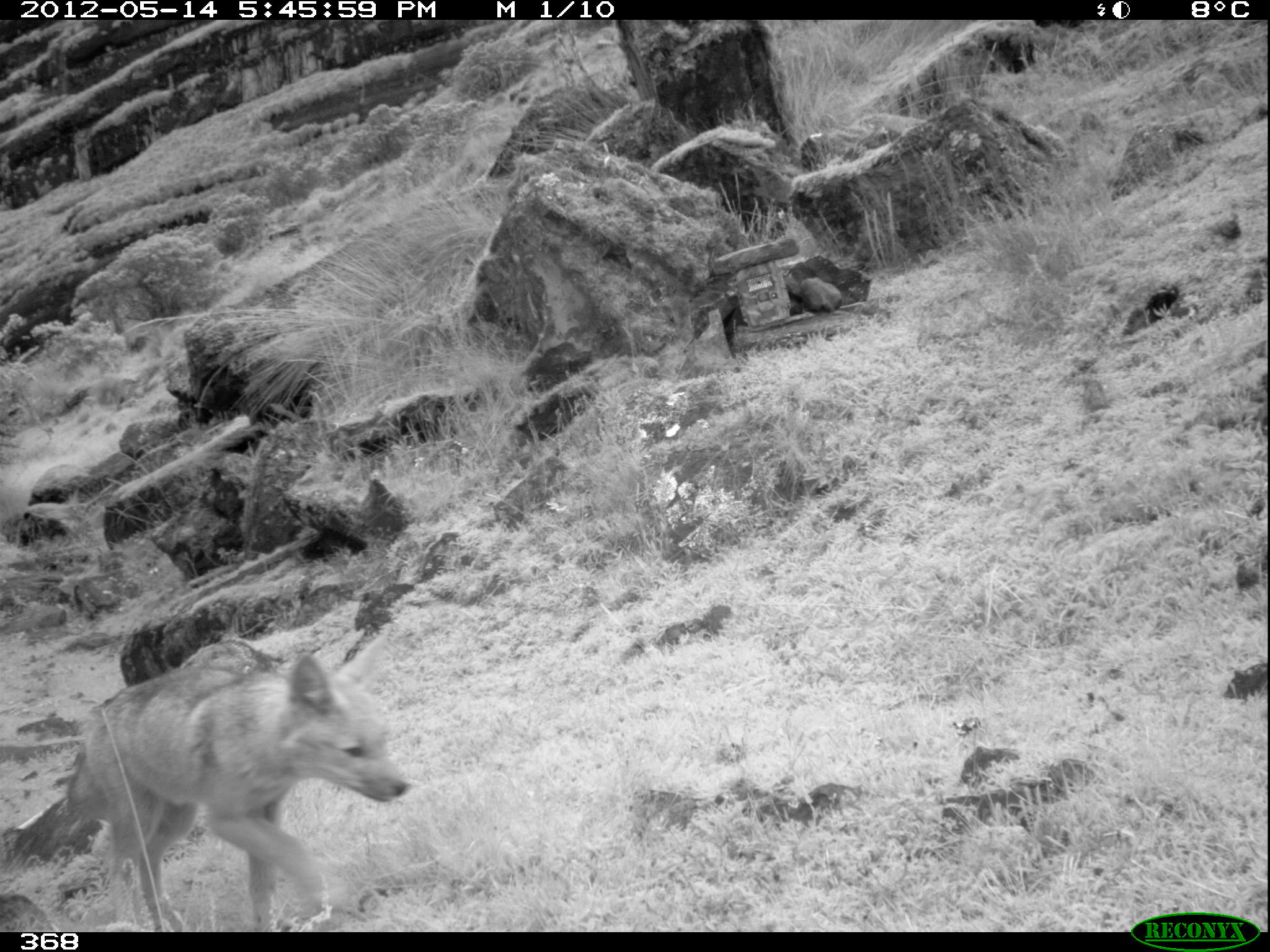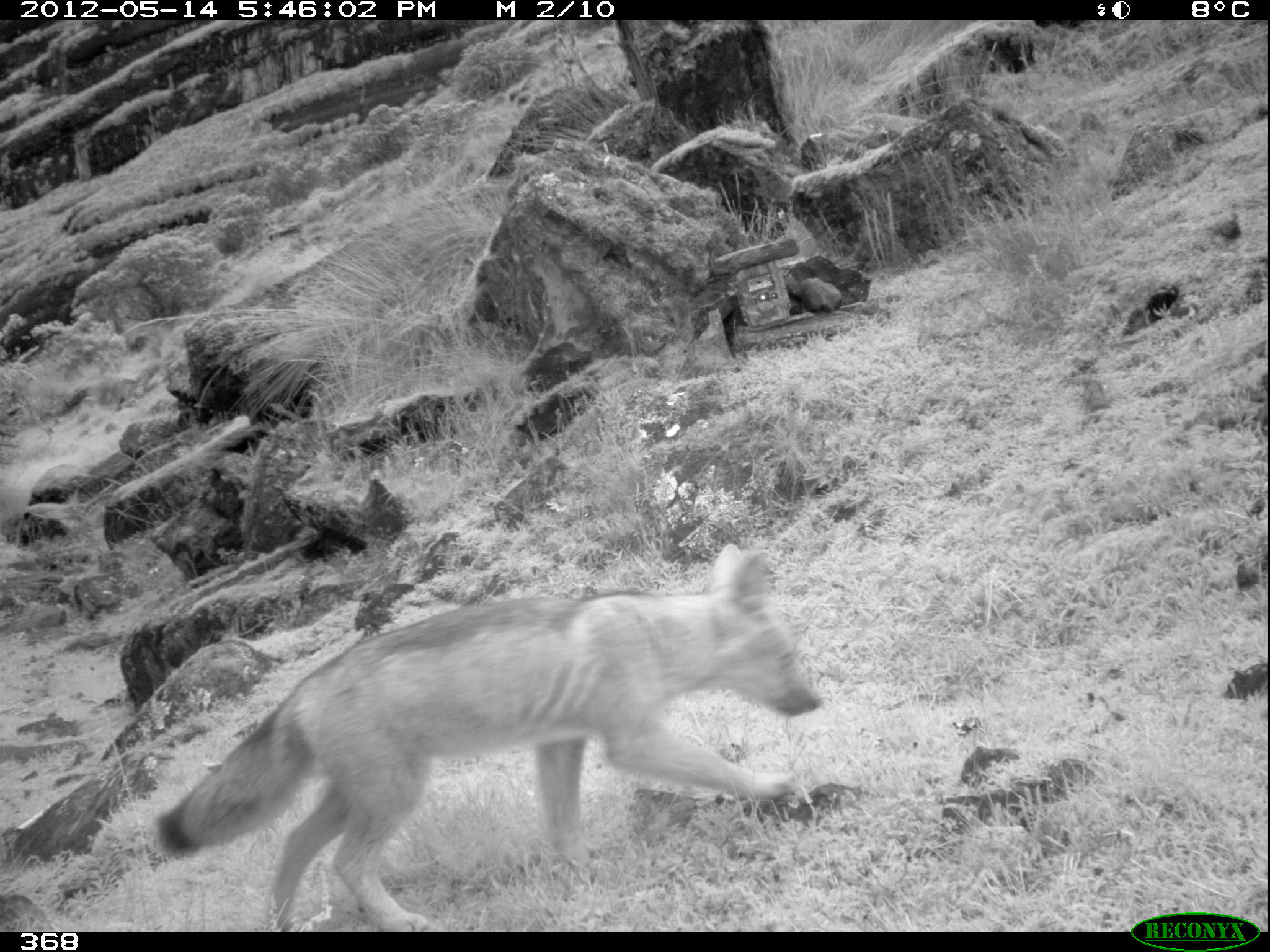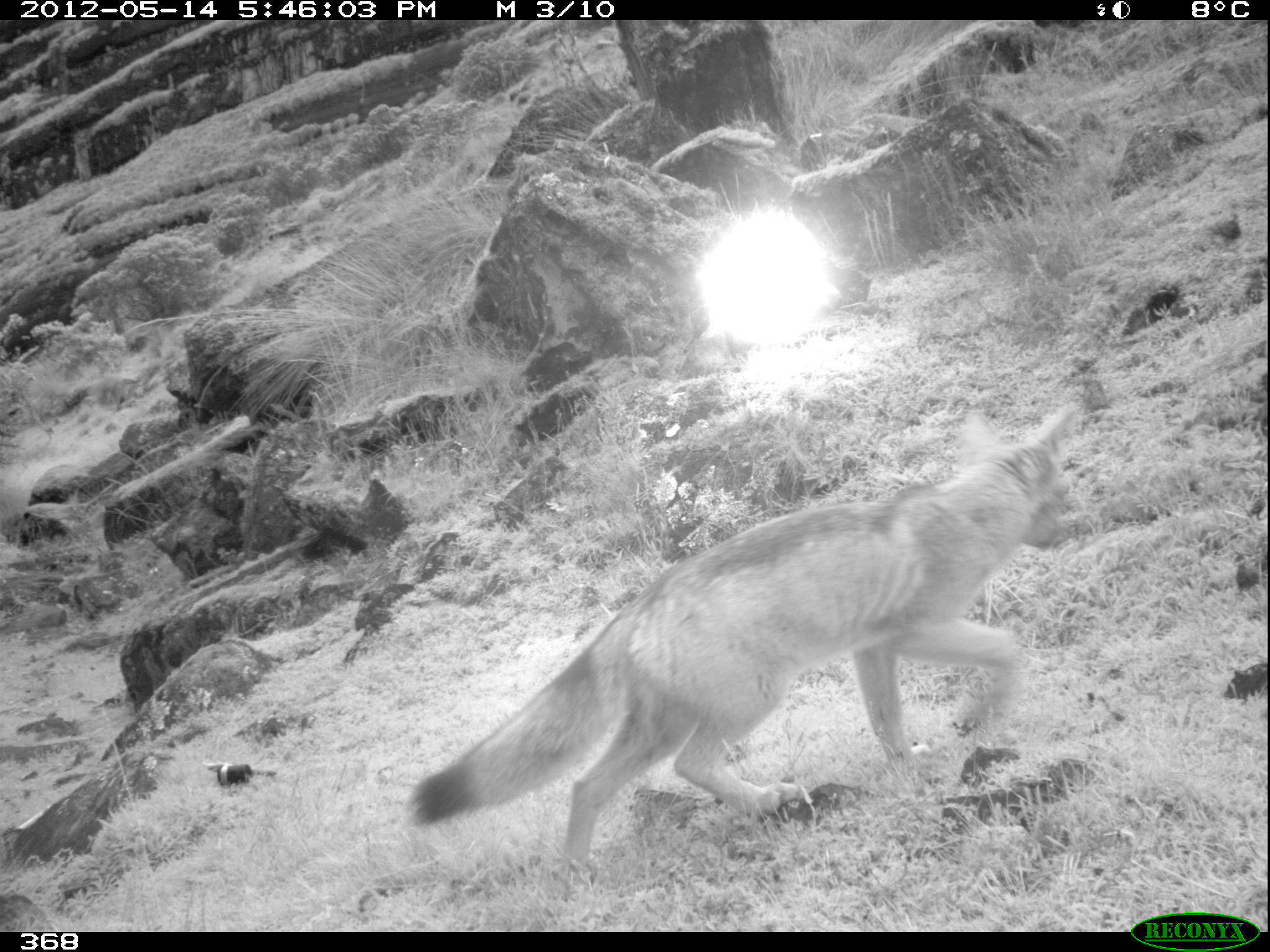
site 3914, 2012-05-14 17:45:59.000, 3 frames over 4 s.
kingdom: Animalia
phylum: Chordata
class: Mammalia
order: Carnivora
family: Canidae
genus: Lycalopex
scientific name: Lycalopex culpaeus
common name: culpeo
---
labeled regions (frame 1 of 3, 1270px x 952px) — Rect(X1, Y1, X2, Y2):
lycalopex culpaeus: Rect(66, 626, 410, 931)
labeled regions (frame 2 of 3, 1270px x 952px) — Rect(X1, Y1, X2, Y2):
lycalopex culpaeus: Rect(152, 540, 822, 931)